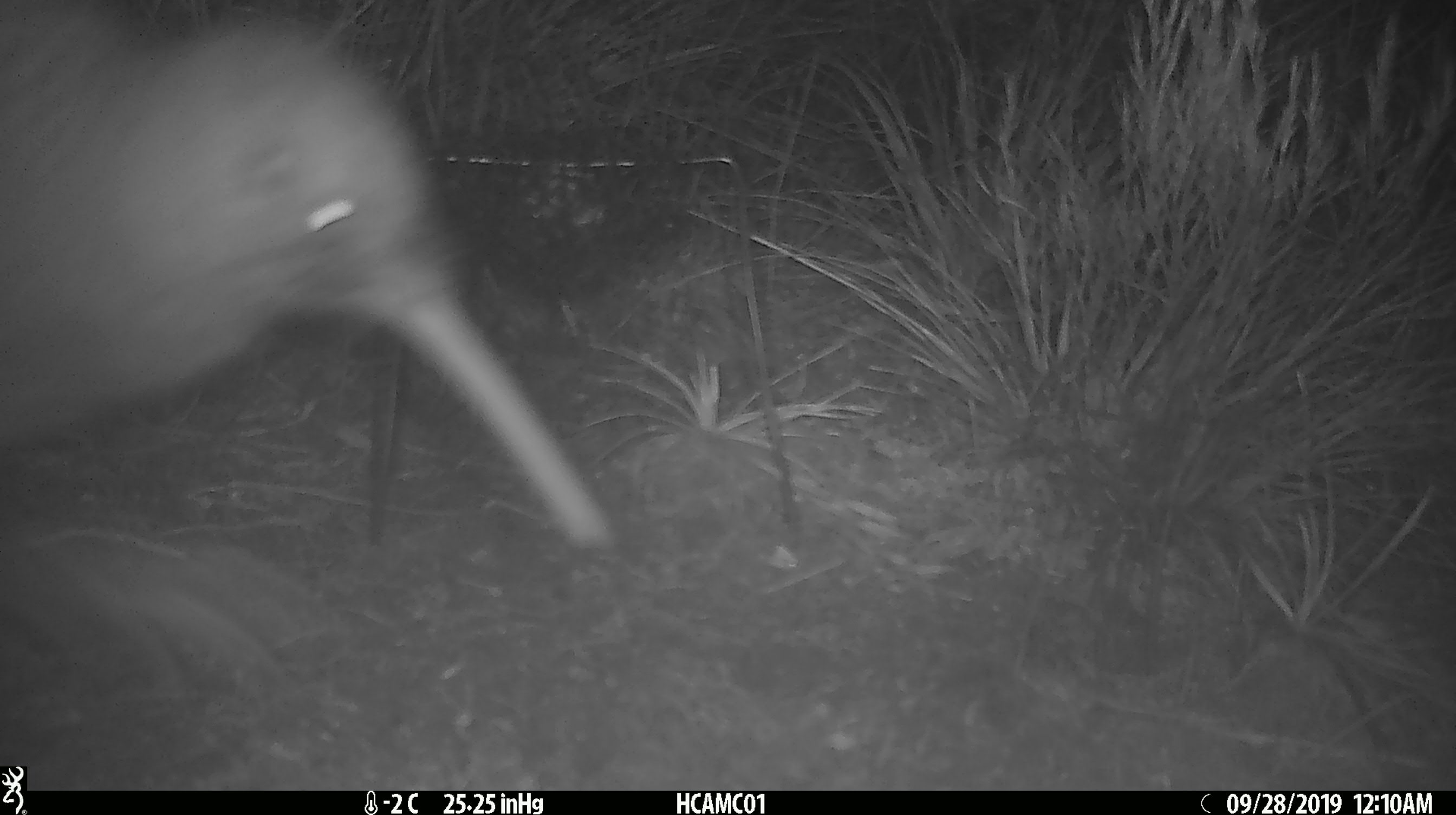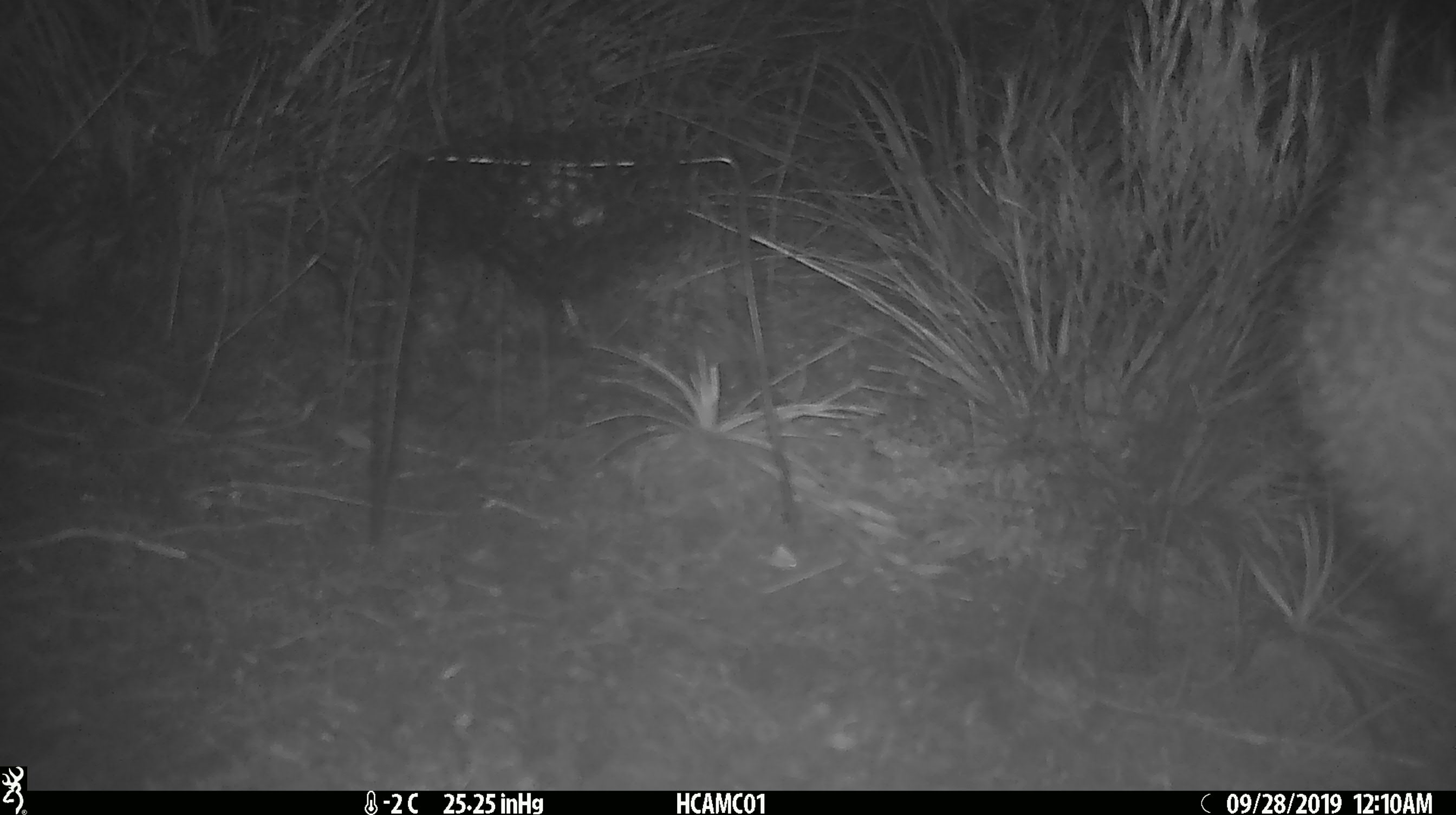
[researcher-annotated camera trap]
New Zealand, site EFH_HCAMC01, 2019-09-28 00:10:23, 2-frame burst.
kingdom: Animalia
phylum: Chordata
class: Aves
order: Apterygiformes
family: Apterygidae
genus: Apteryx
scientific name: Apteryx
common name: kiwi